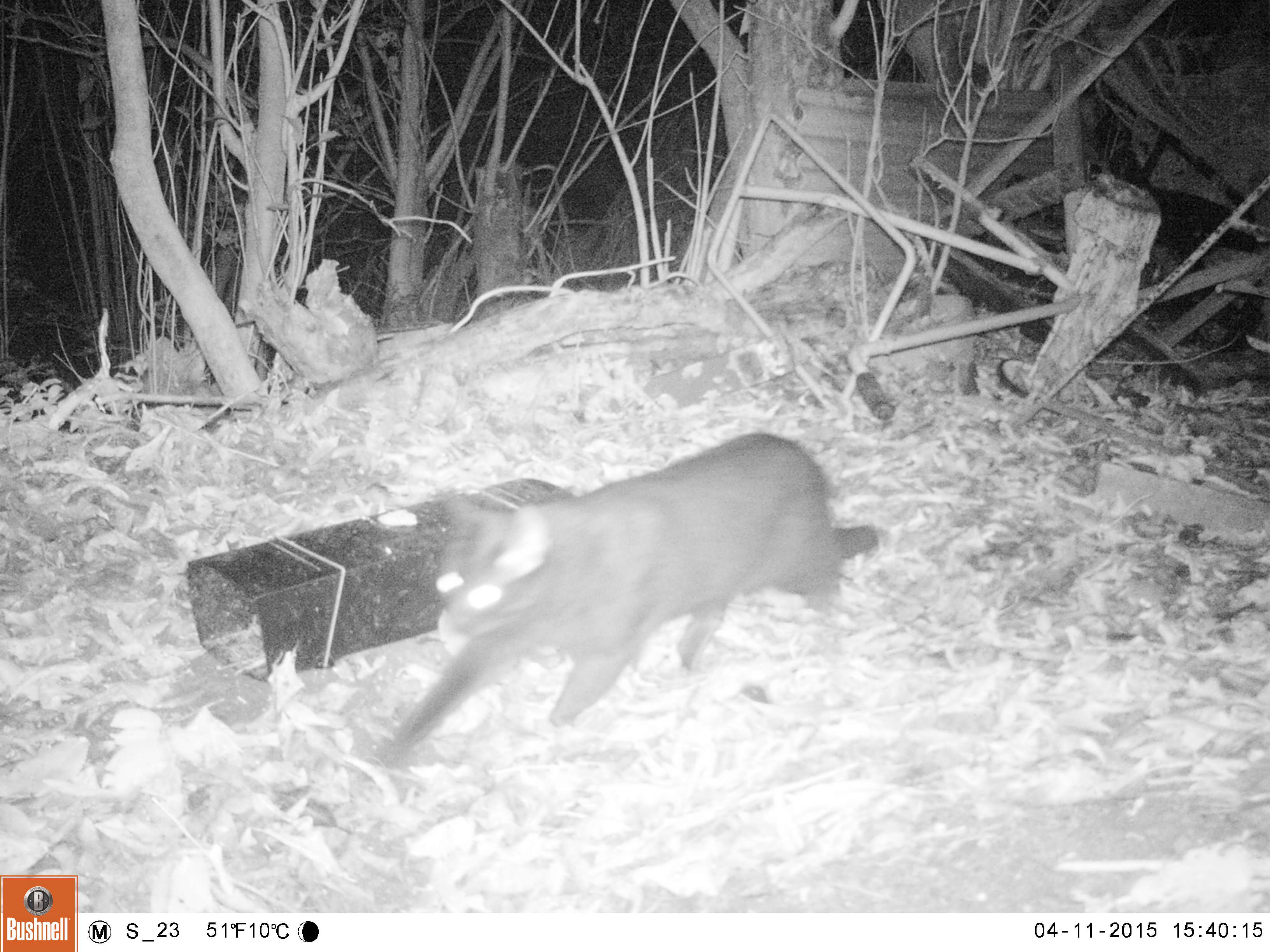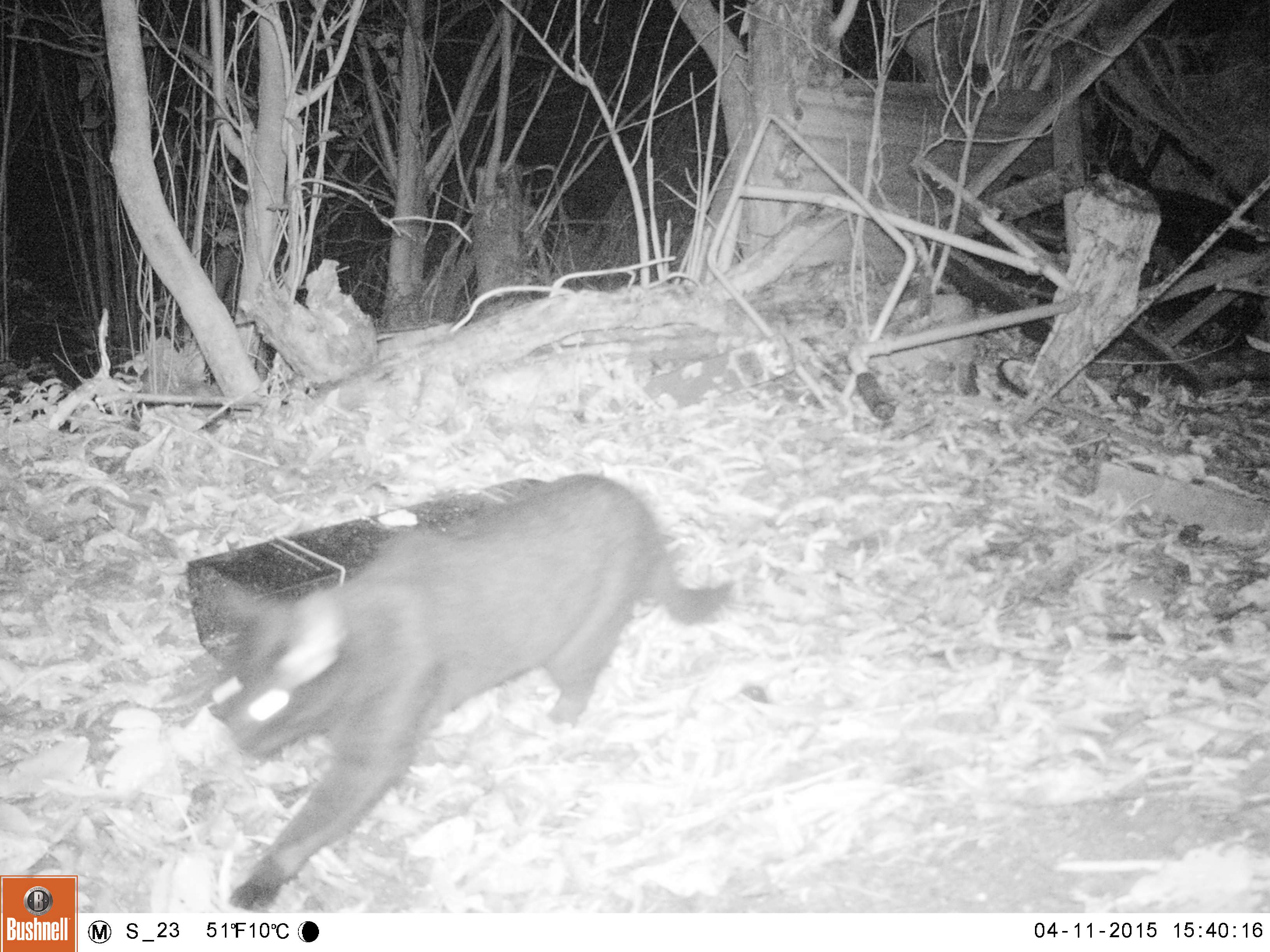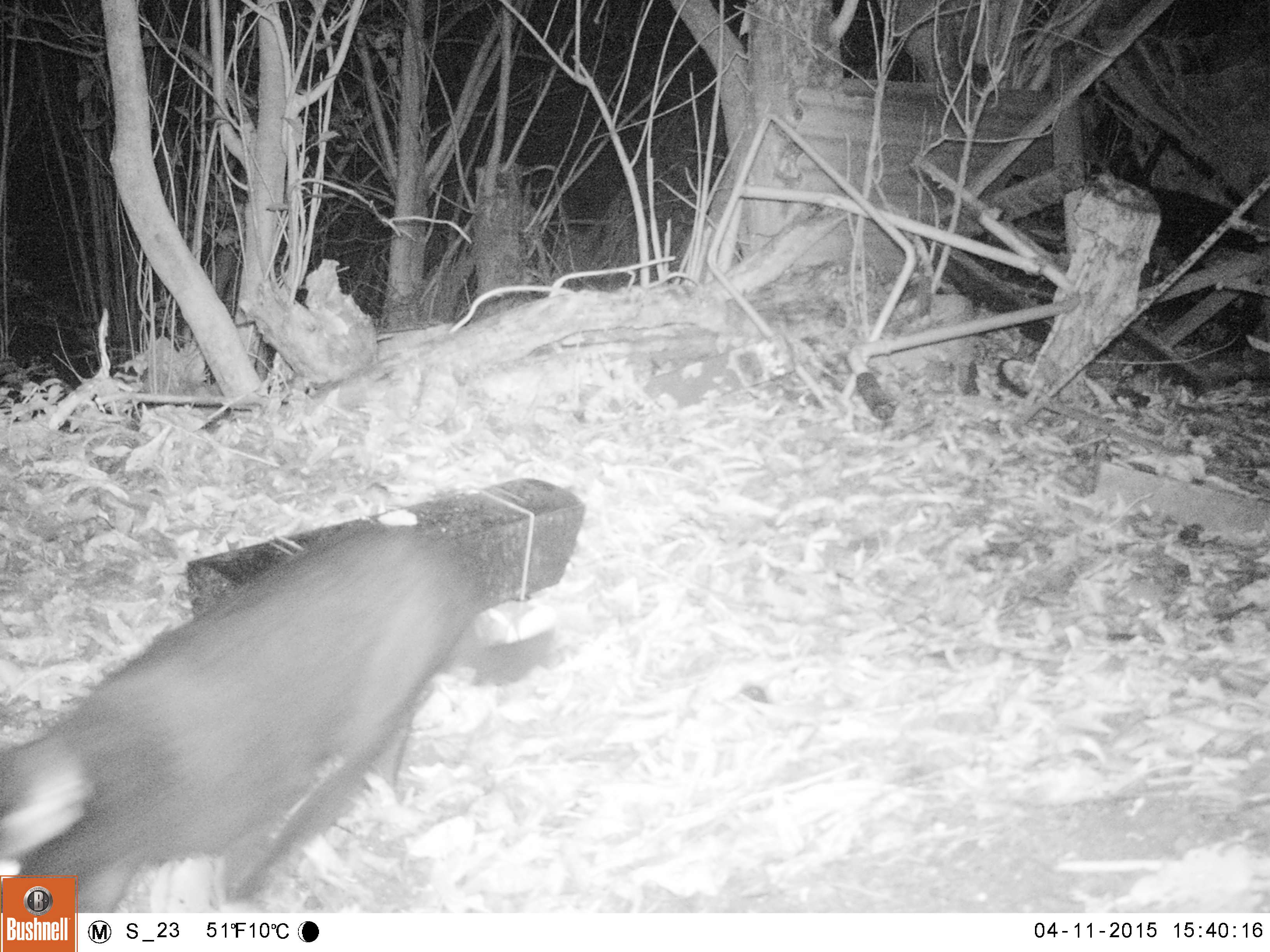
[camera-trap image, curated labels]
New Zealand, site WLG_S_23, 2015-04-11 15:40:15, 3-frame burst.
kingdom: Animalia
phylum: Chordata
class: Mammalia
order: Carnivora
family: Felidae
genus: Felis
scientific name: Felis catus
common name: domestic cat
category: cat